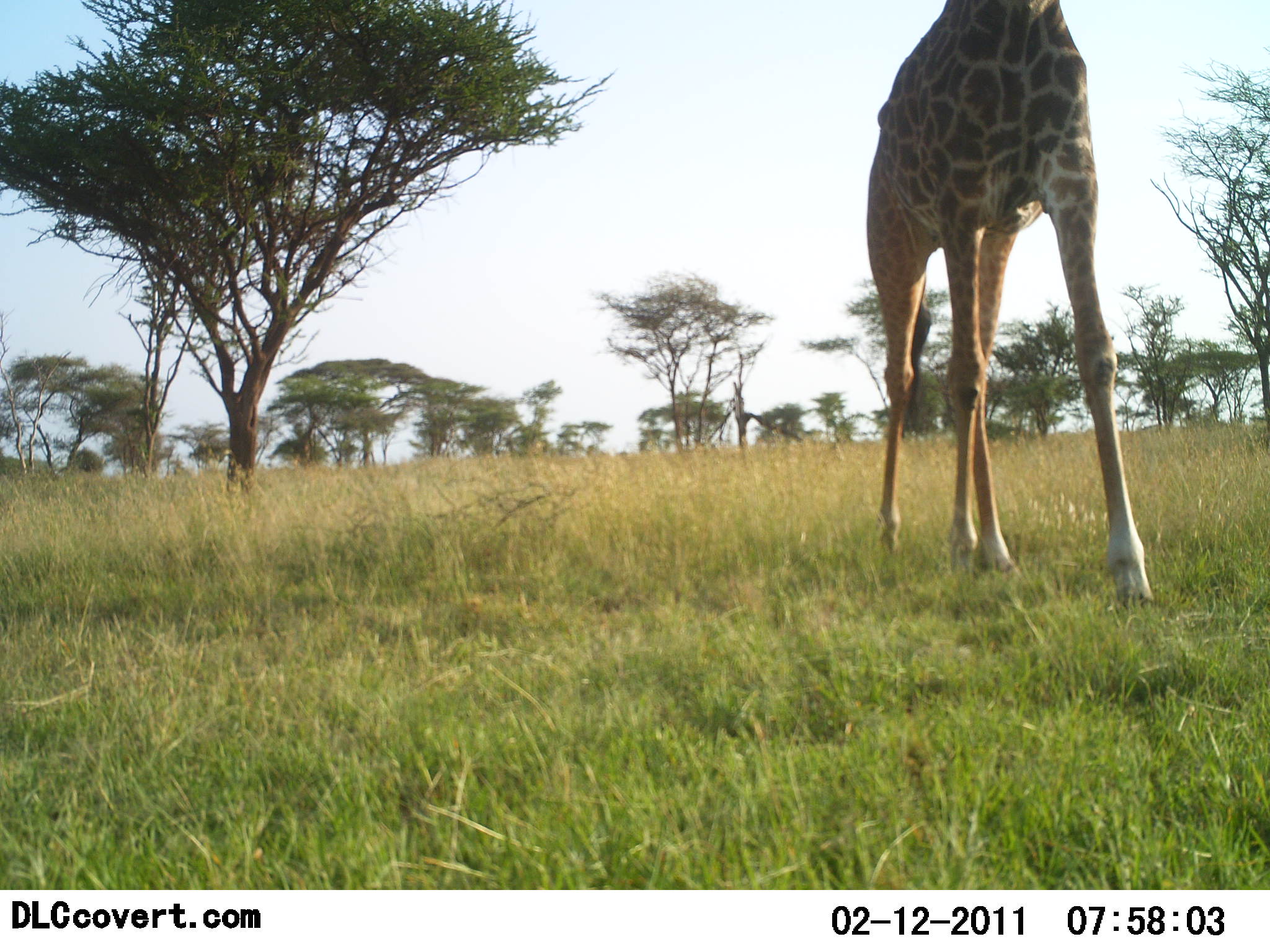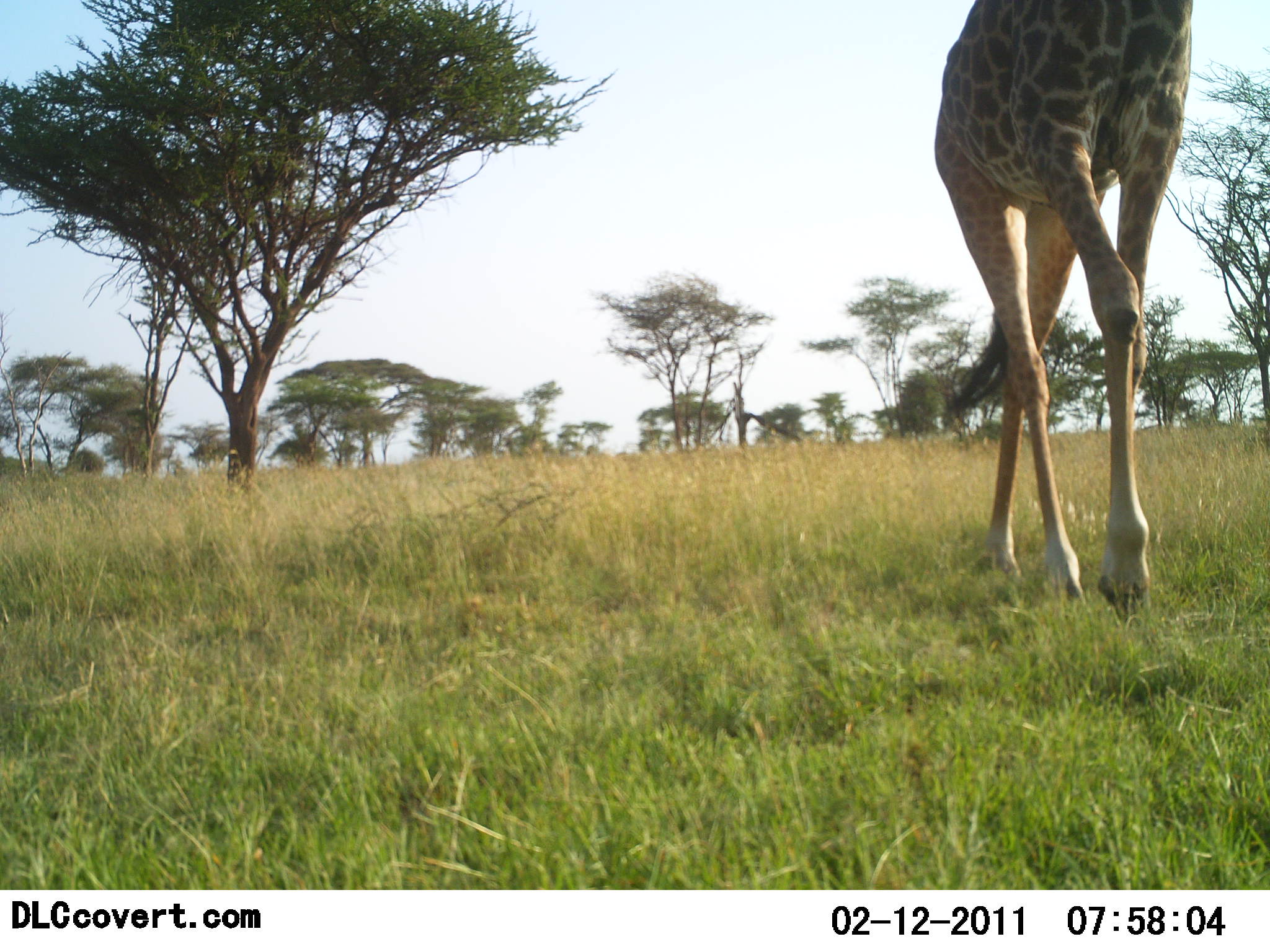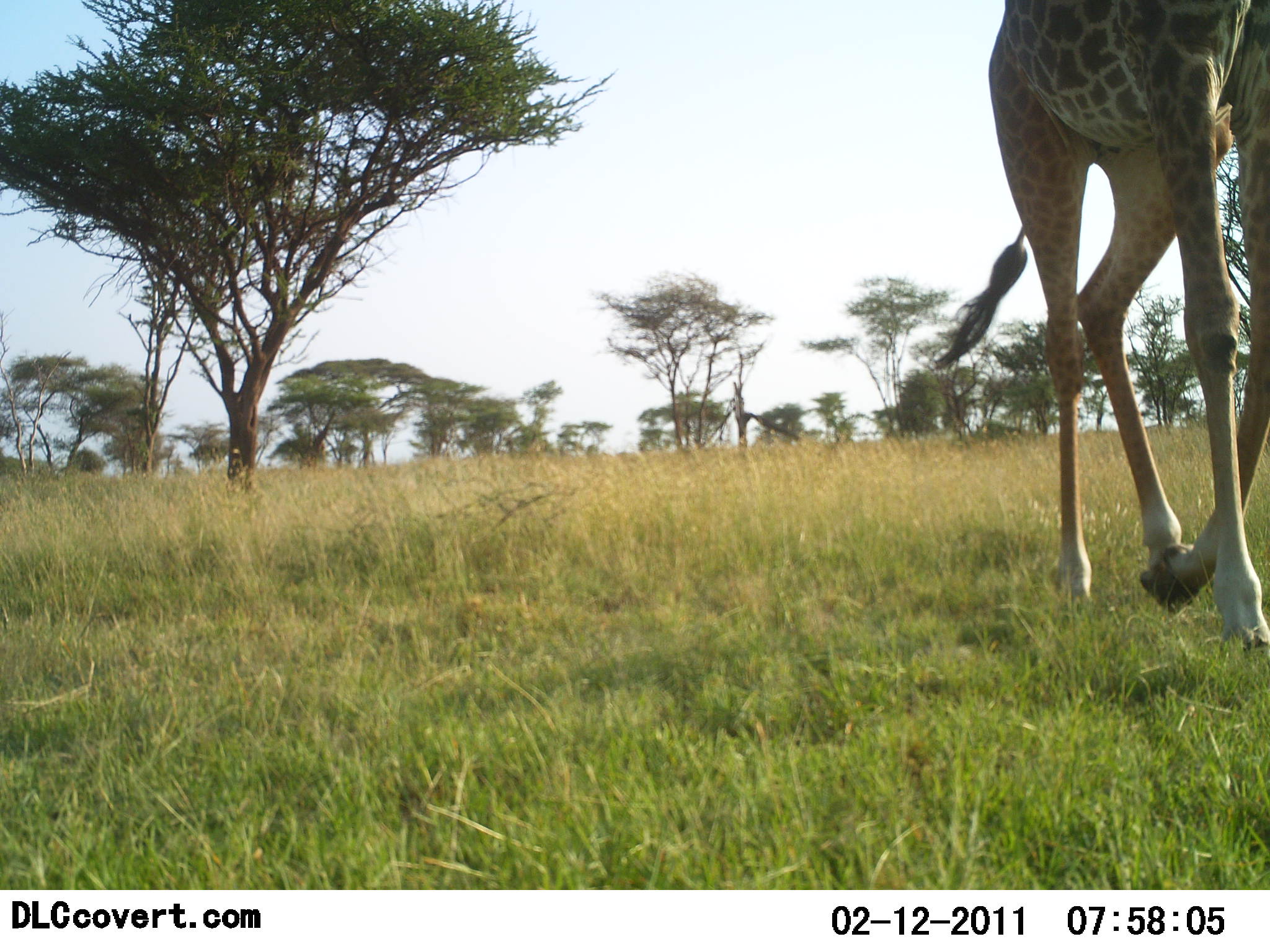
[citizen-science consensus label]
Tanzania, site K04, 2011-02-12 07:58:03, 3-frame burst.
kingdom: Animalia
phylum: Chordata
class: Mammalia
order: Artiodactyla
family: Giraffidae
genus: Giraffa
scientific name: Giraffa camelopardalis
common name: giraffe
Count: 1.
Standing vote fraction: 15%.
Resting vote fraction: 0%.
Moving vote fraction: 85%.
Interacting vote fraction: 0%.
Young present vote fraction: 0%.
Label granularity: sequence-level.